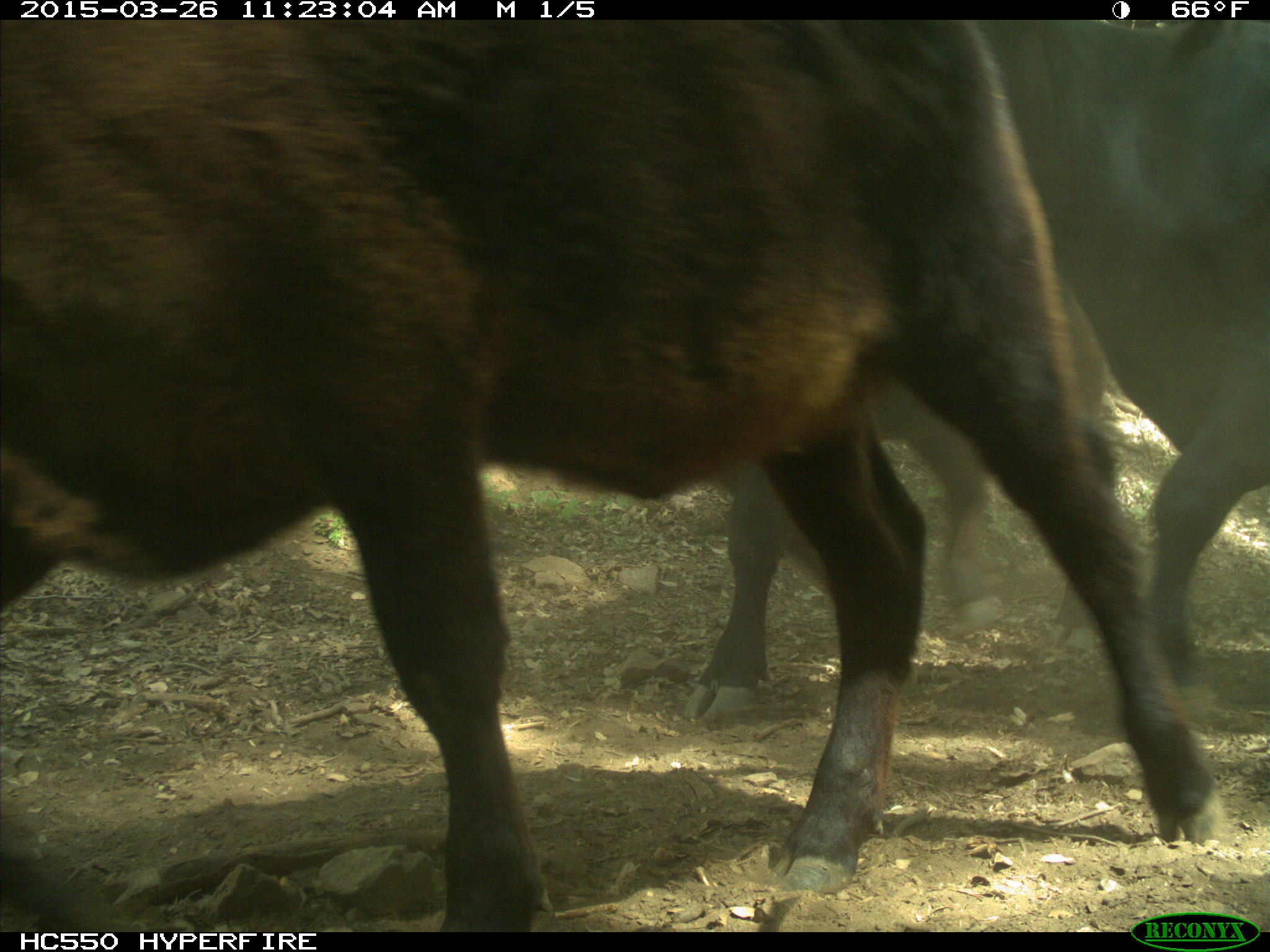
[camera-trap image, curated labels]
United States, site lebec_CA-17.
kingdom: Animalia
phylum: Chordata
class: Mammalia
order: Artiodactyla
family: Bovidae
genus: Bos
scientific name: Bos taurus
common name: domestic cow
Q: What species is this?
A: Bos taurus (domestic cow).